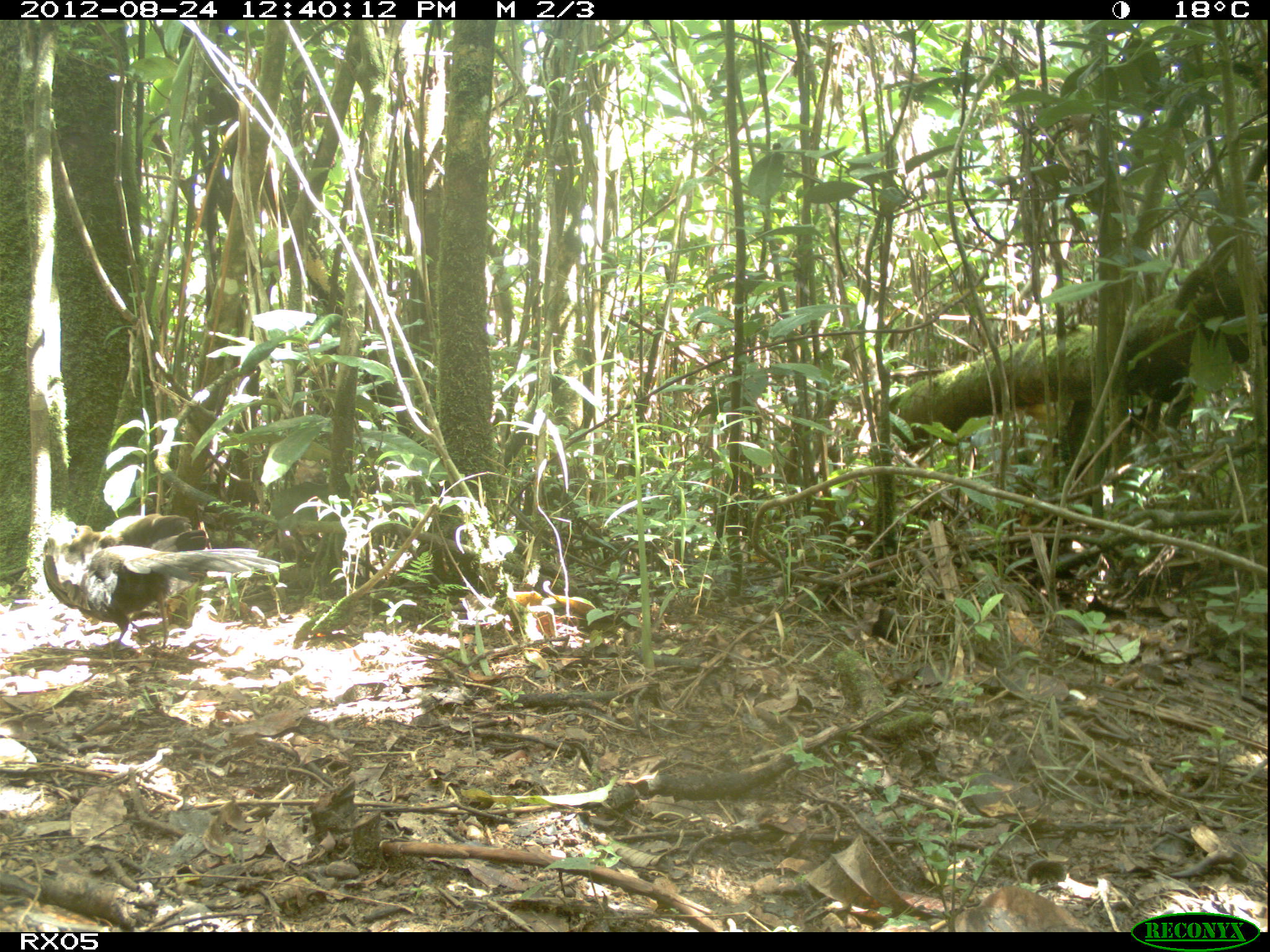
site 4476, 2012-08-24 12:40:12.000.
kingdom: Animalia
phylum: Chordata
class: Aves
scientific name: Aves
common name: bird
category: unknown bird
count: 1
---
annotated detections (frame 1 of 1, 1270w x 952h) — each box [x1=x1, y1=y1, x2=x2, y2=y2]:
unknown bird: [x1=44, y1=522, x2=282, y2=662]; [x1=102, y1=512, x2=209, y2=648]